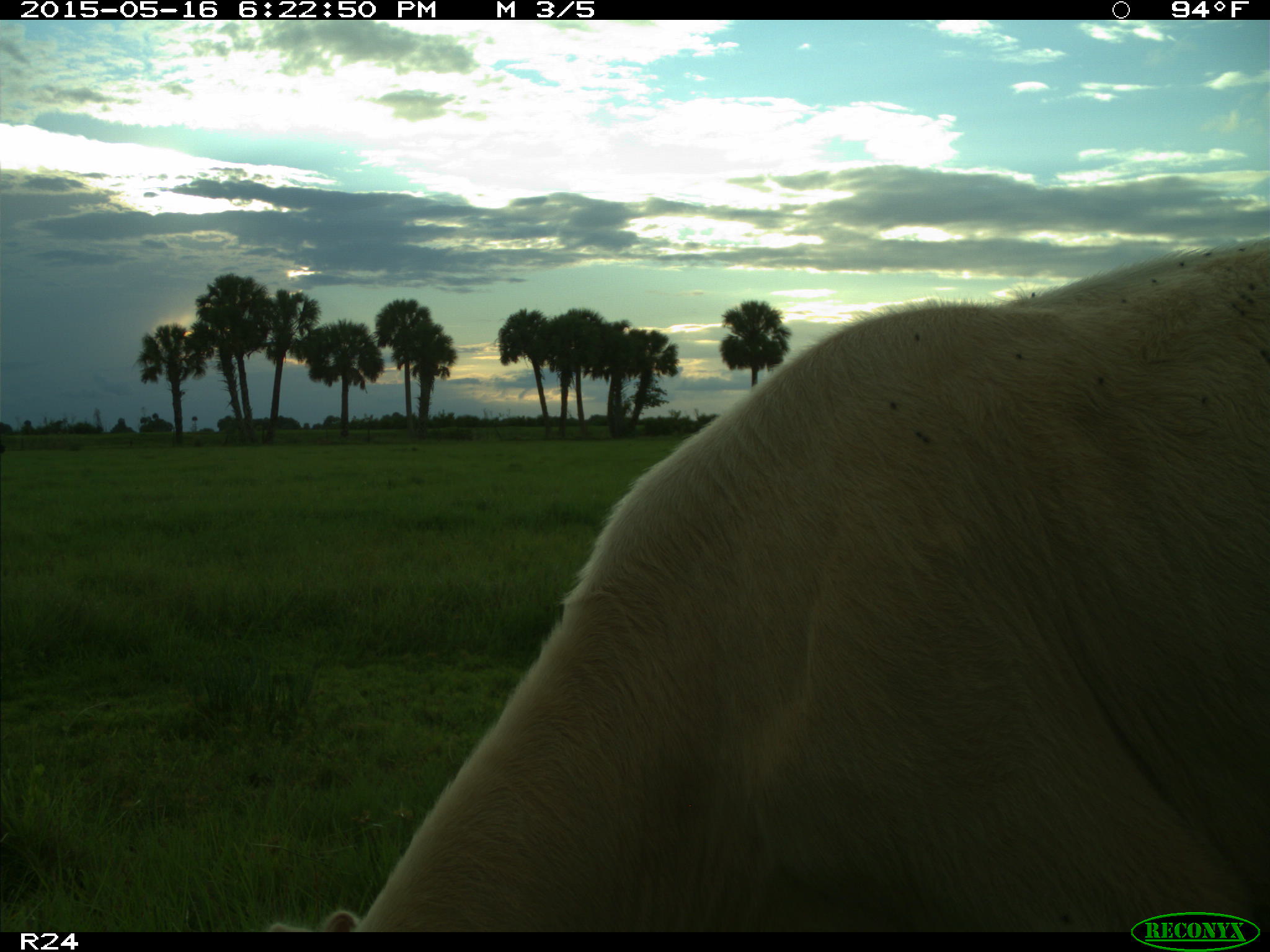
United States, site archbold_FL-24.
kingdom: Animalia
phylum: Chordata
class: Mammalia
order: Artiodactyla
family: Bovidae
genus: Bos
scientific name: Bos taurus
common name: domestic cow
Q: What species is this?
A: Bos taurus (domestic cow).